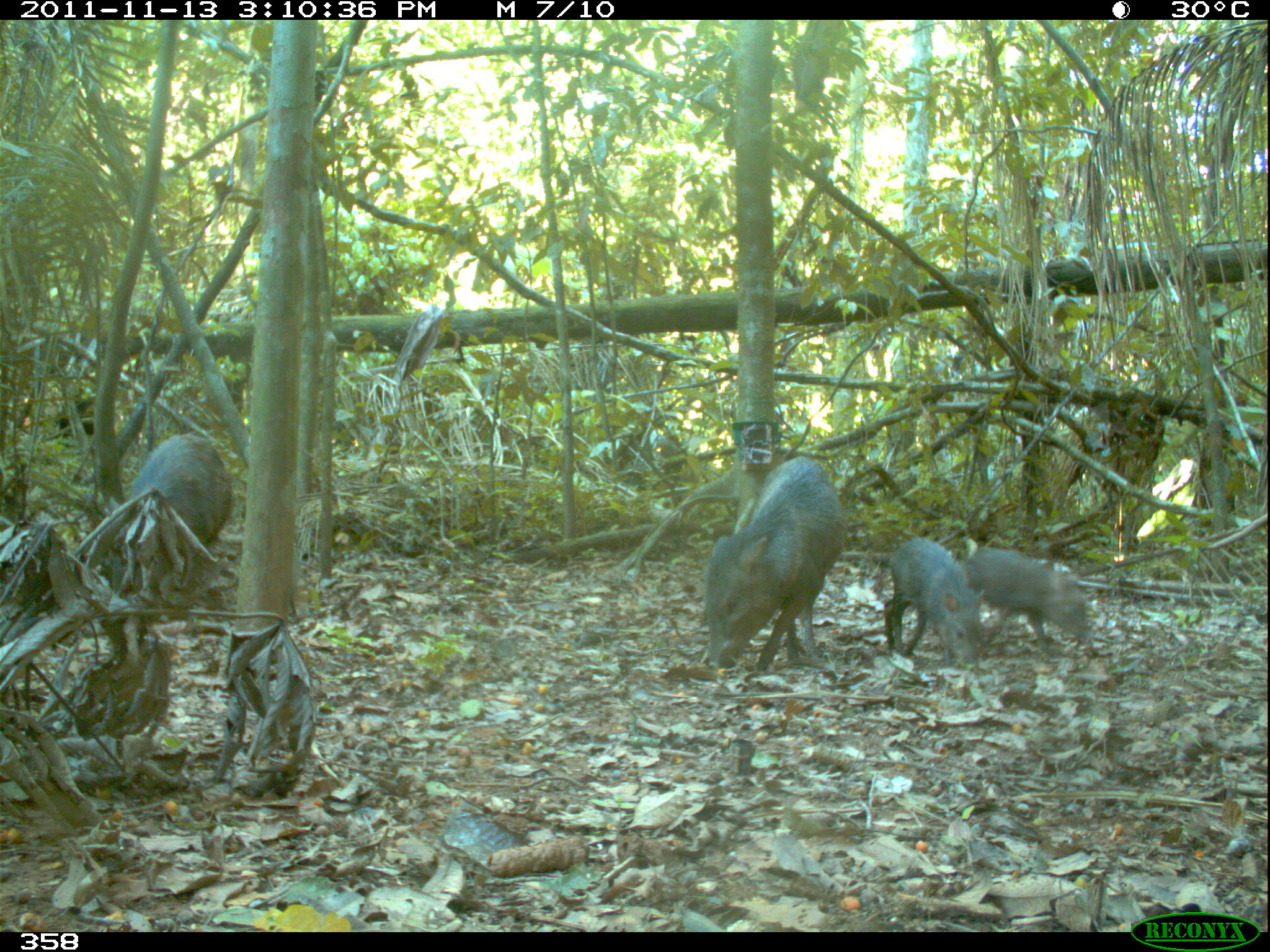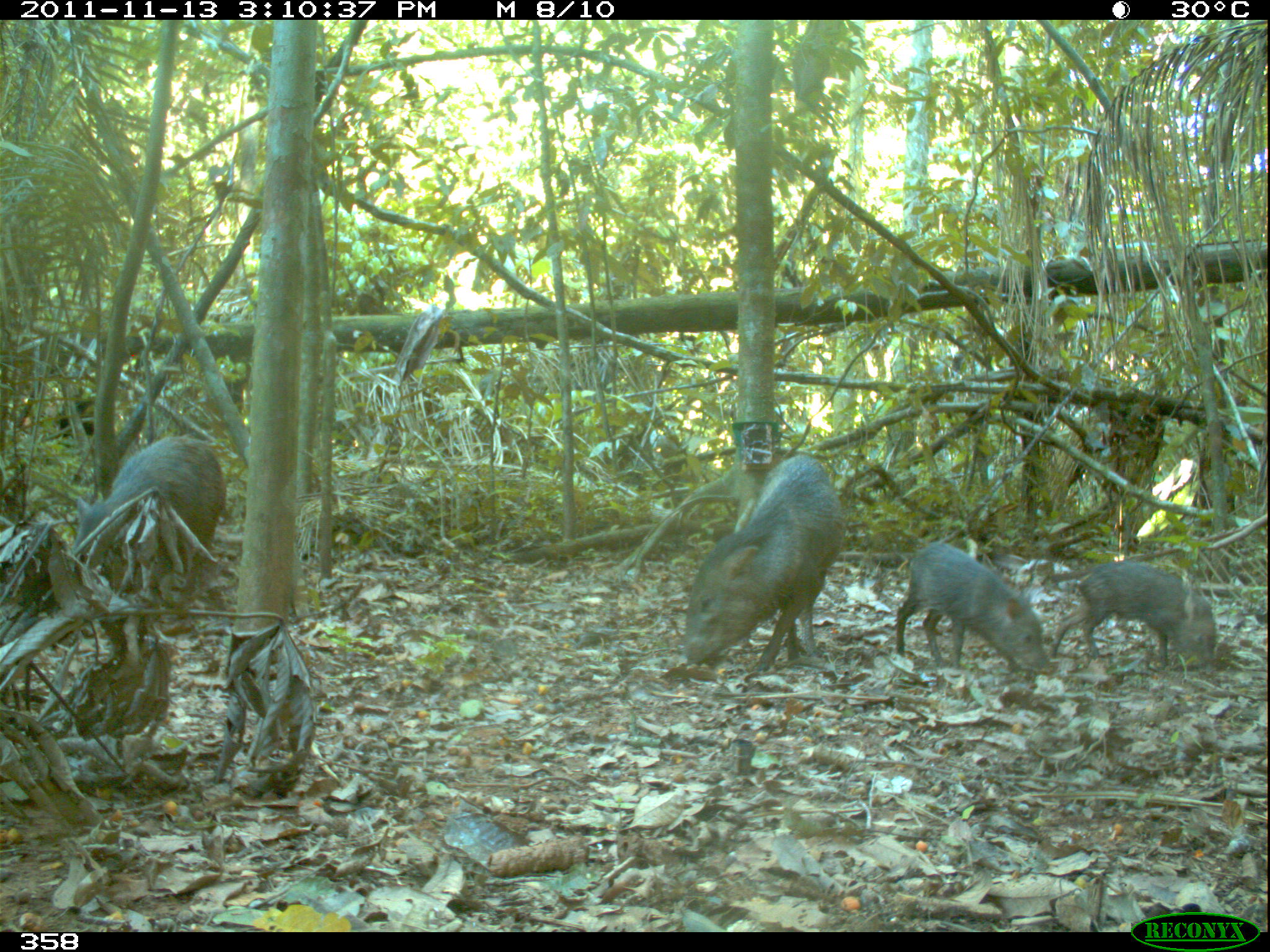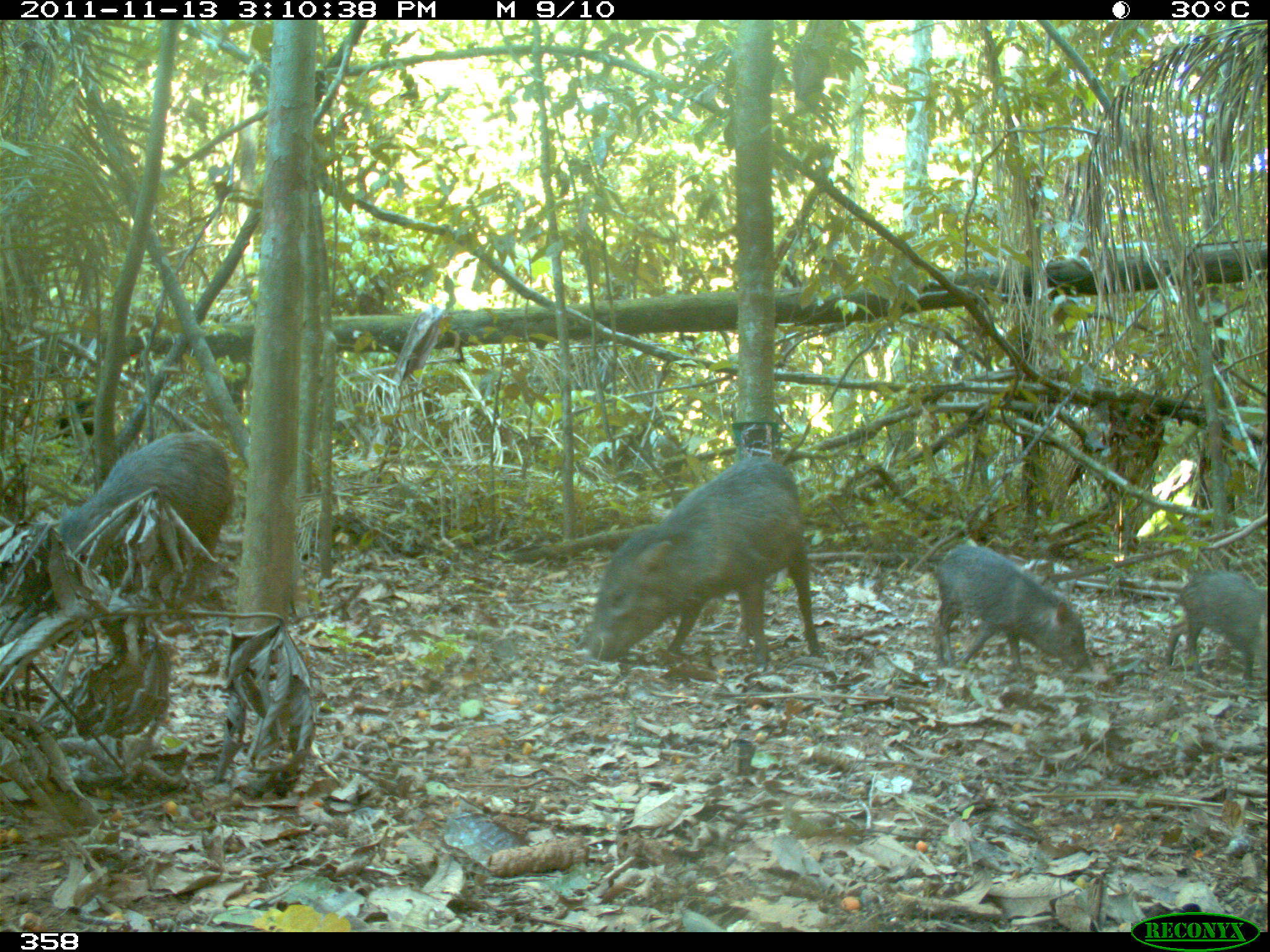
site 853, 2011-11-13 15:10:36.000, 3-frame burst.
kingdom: Animalia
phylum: Chordata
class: Mammalia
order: Artiodactyla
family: Tayassuidae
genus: Pecari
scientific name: Pecari tajacu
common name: collared peccary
Pecari tajacu (collared peccary).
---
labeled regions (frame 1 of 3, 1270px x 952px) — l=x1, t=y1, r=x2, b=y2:
pecari tajacu: l=696, t=457, r=841, b=676; l=115, t=433, r=232, b=591; l=964, t=543, r=1089, b=655; l=875, t=533, r=981, b=663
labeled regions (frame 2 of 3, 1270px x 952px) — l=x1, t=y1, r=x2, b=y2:
pecari tajacu: l=677, t=451, r=839, b=676; l=65, t=433, r=218, b=616; l=887, t=533, r=1047, b=662; l=1050, t=554, r=1218, b=667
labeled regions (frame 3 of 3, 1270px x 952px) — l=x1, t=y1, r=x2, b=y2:
pecari tajacu: l=584, t=455, r=818, b=662; l=44, t=426, r=228, b=621; l=932, t=538, r=1089, b=681; l=1162, t=571, r=1270, b=695